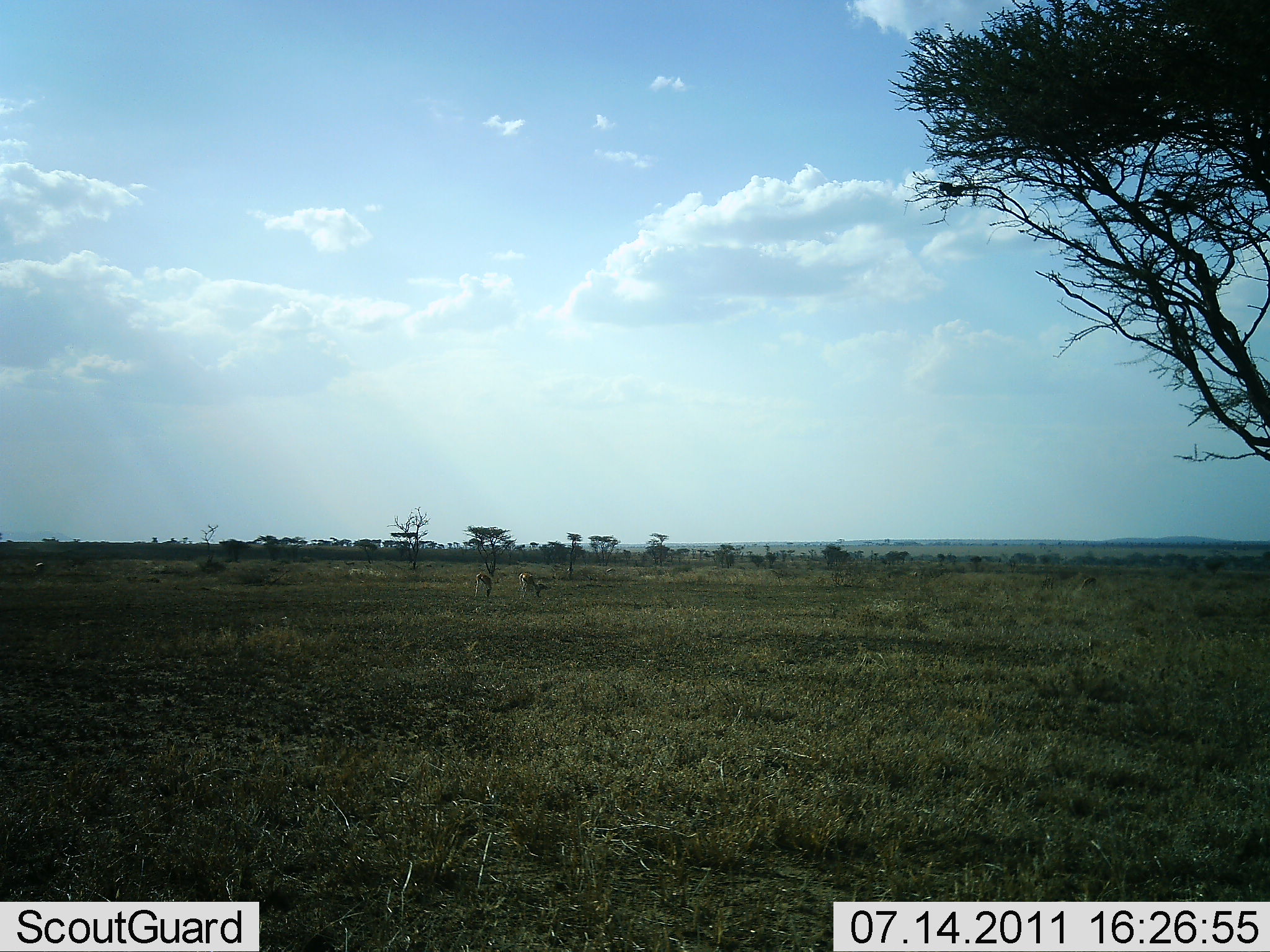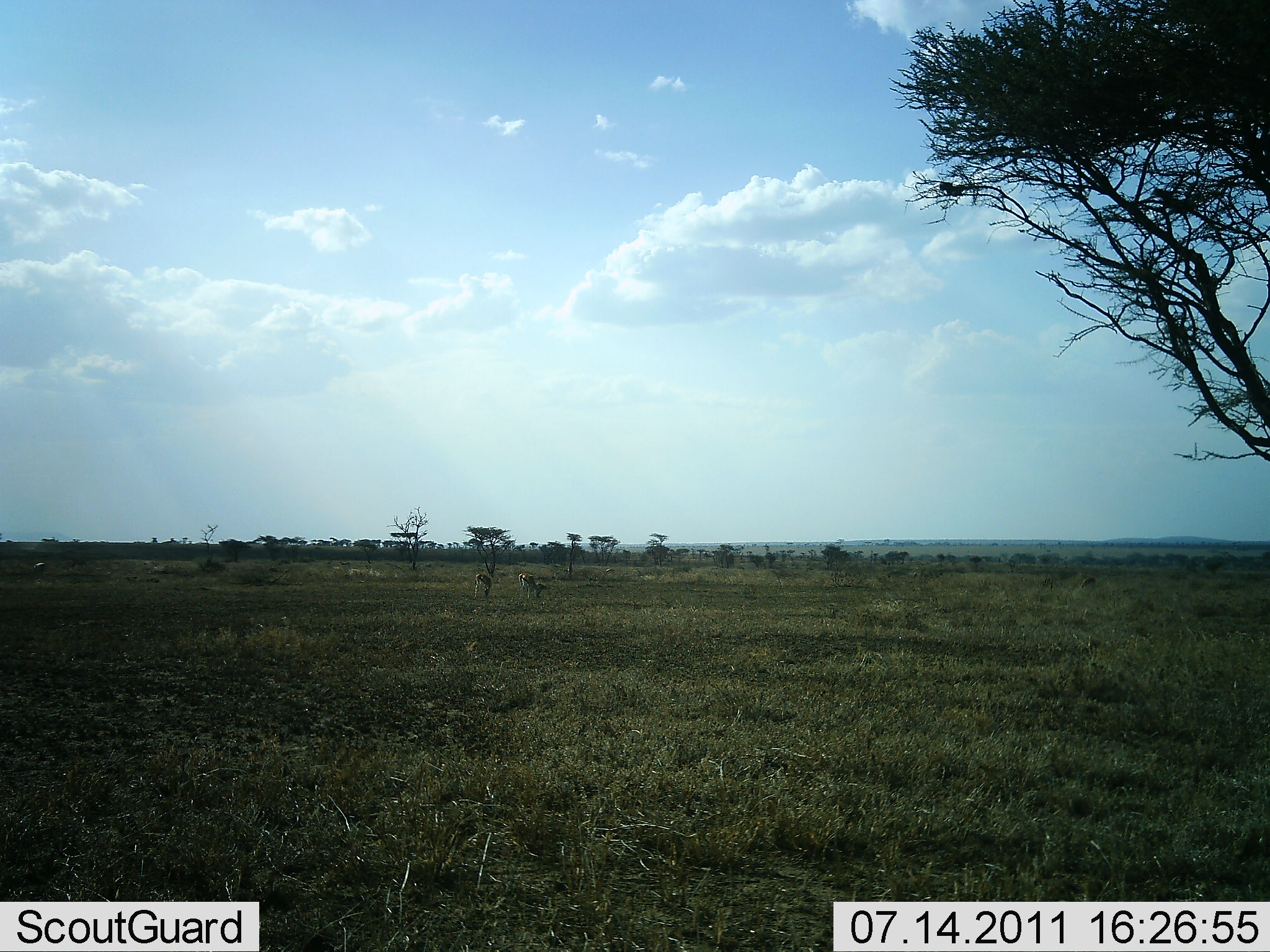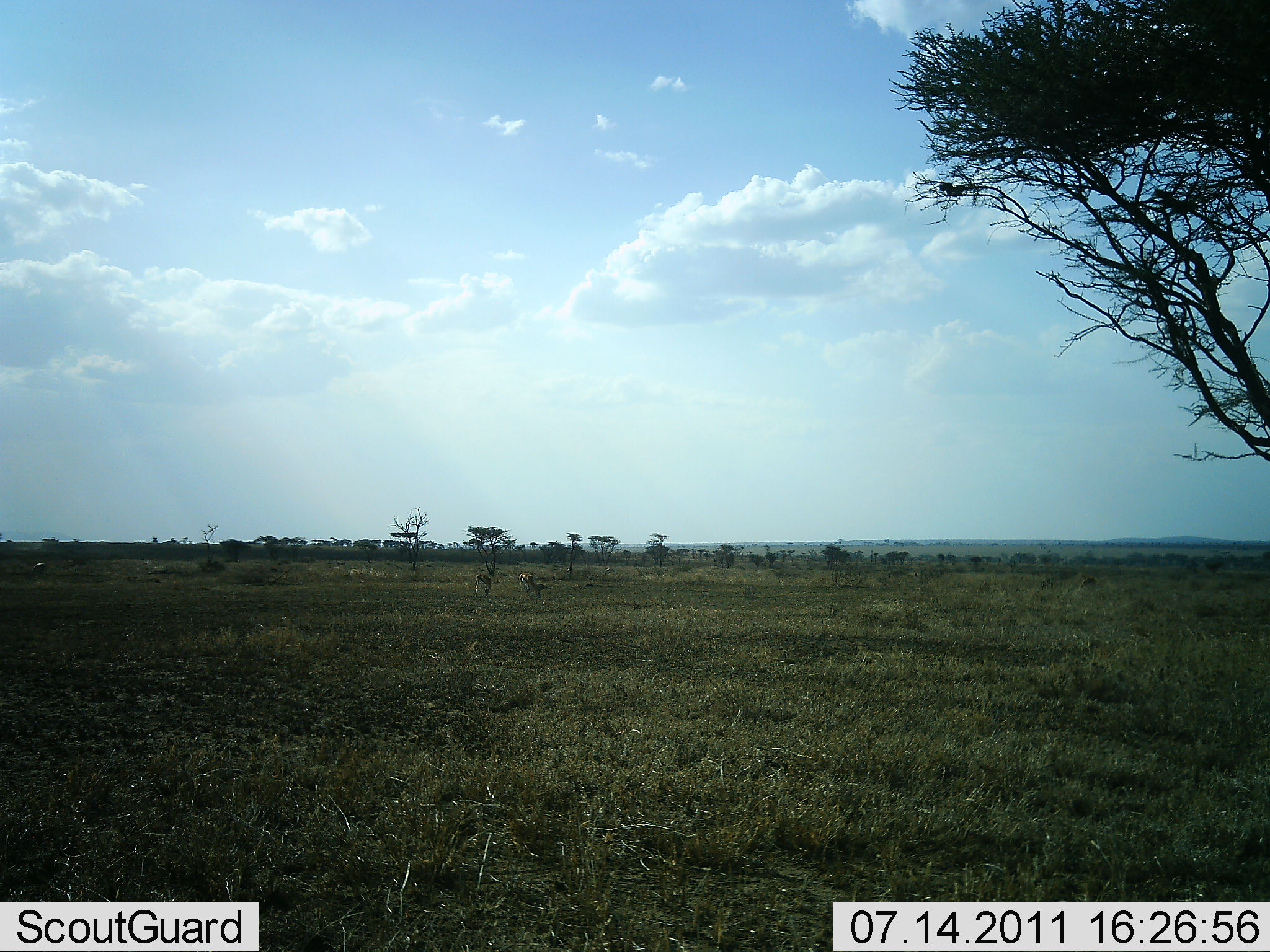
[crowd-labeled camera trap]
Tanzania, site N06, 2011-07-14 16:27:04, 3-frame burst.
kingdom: Animalia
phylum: Chordata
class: Mammalia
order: Artiodactyla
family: Bovidae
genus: Eudorcas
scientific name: Eudorcas thomsonii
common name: thomson's gazelle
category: gazellethomsons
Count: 2.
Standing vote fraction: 0%.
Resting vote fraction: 0%.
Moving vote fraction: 0%.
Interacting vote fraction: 0%.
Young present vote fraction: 0%.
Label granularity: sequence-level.